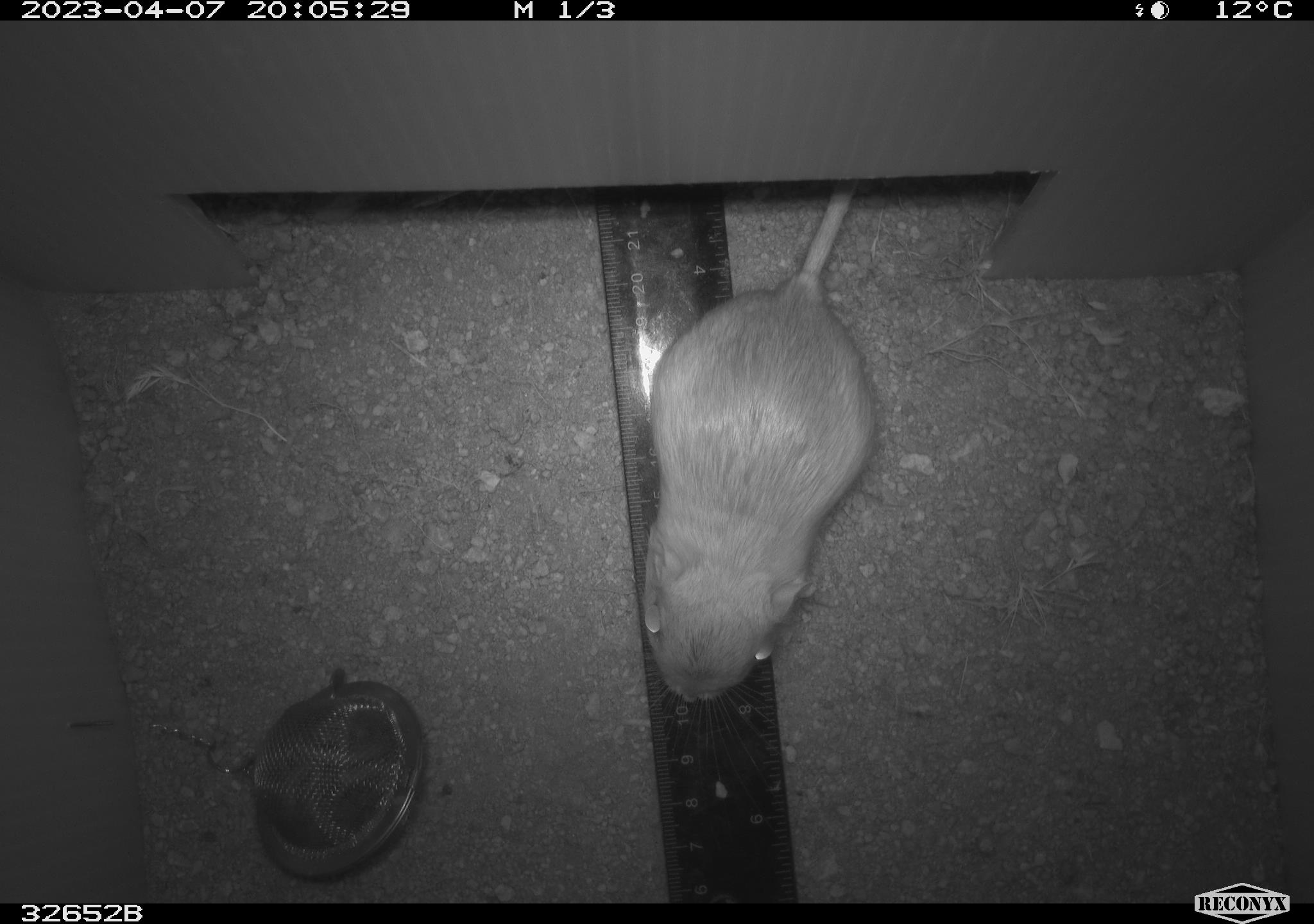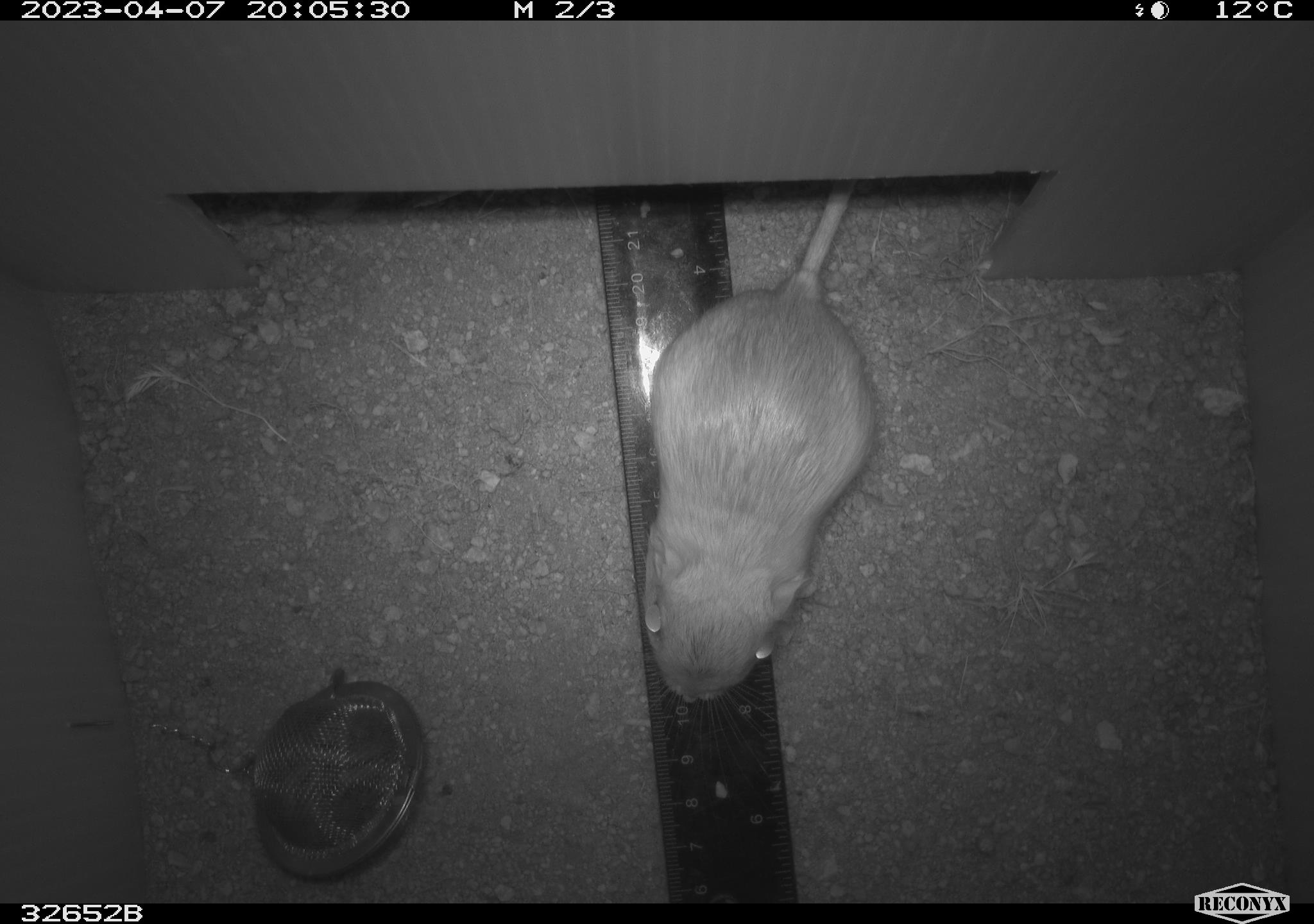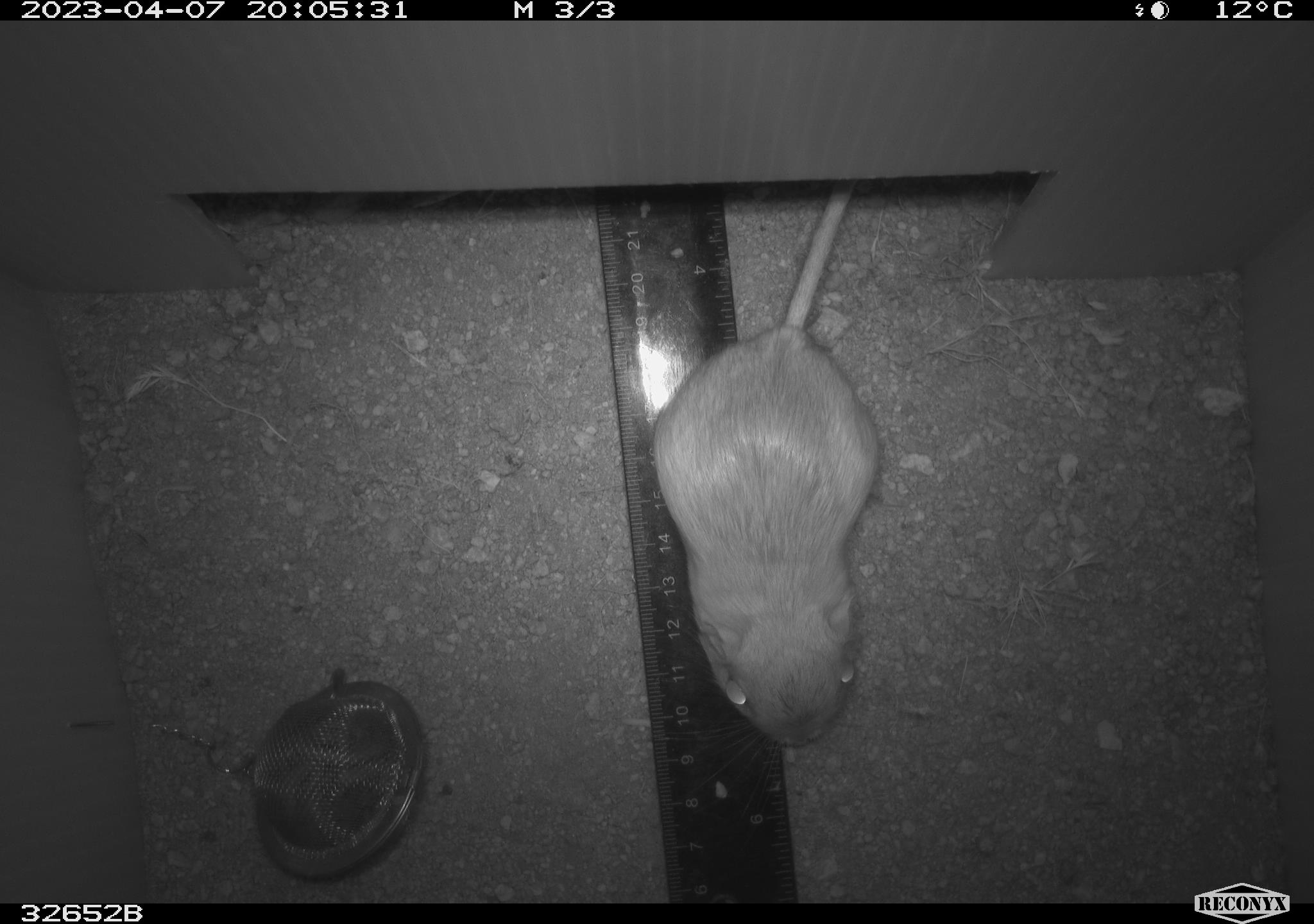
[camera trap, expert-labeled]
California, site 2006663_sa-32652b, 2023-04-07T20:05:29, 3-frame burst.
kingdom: Animalia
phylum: Chordata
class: Mammalia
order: Rodentia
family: Heteromyidae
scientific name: Heteromyidae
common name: kangaroo rats and pocket mice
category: heteromyidae family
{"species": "heteromyidae family (kangaroo rats and pocket mice) (Heteromyidae)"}